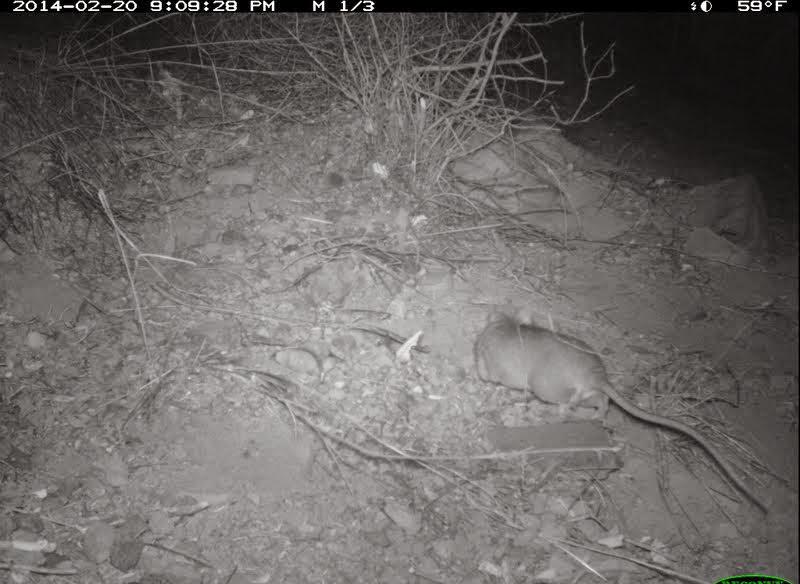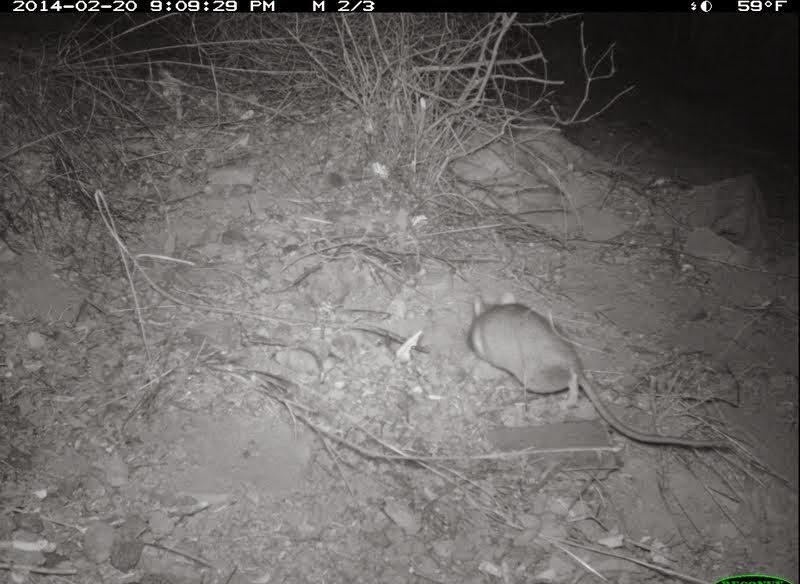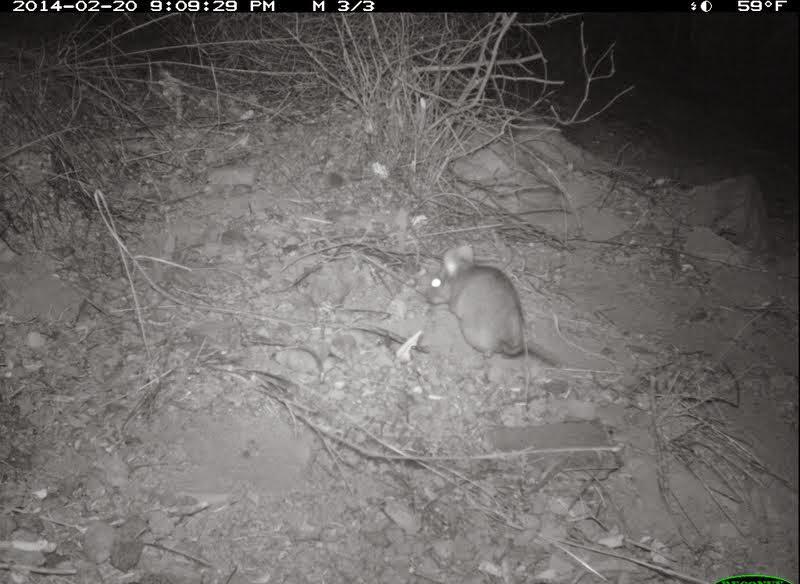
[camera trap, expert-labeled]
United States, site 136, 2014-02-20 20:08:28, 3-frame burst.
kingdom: Animalia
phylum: Chordata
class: Mammalia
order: Rodentia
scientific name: Rodentia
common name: rodent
Rodent (Rodentia).